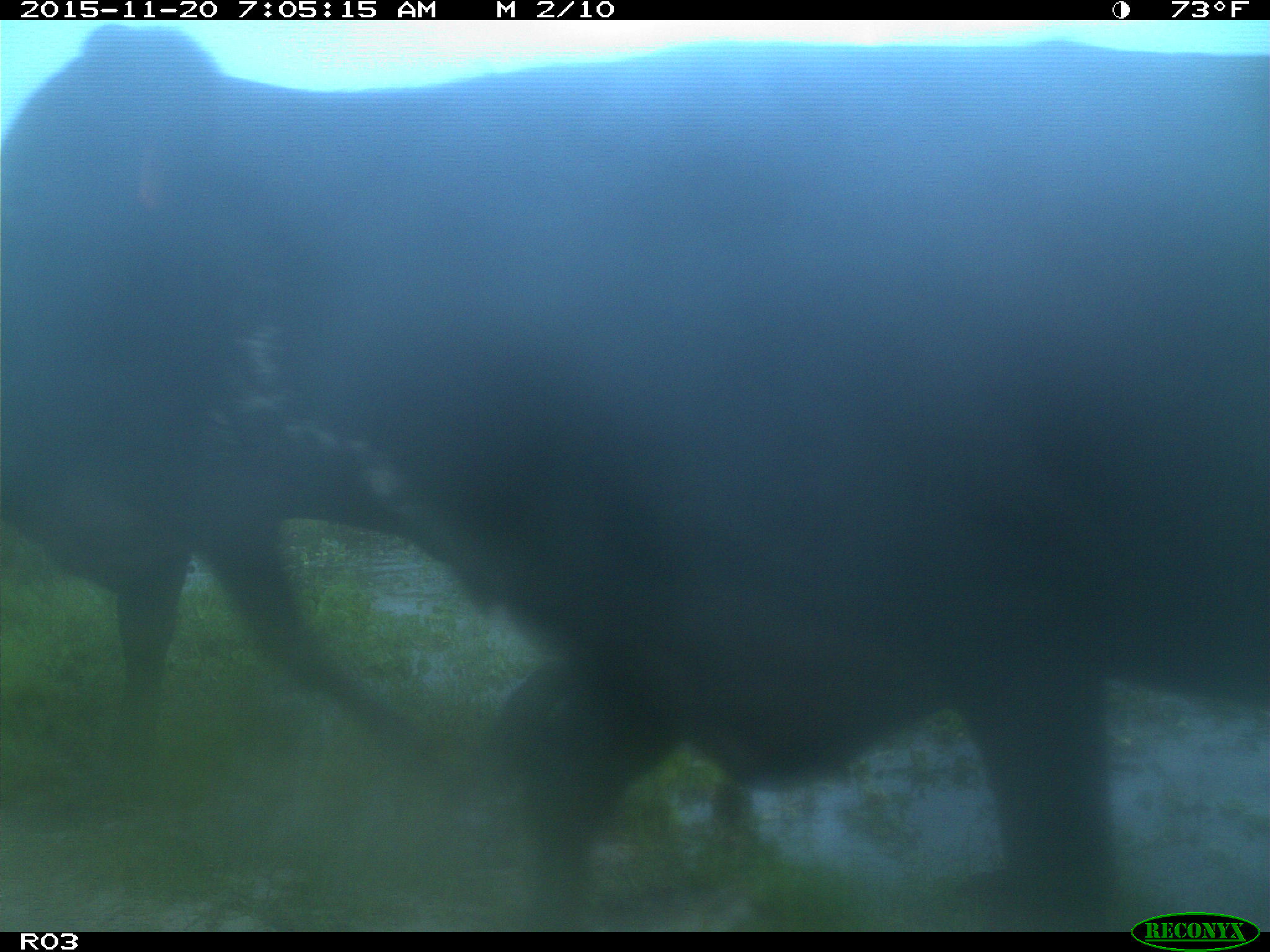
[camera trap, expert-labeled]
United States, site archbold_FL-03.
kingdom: Animalia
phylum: Chordata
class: Mammalia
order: Artiodactyla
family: Bovidae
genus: Bos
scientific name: Bos taurus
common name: domestic cow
Bos taurus (domestic cow).